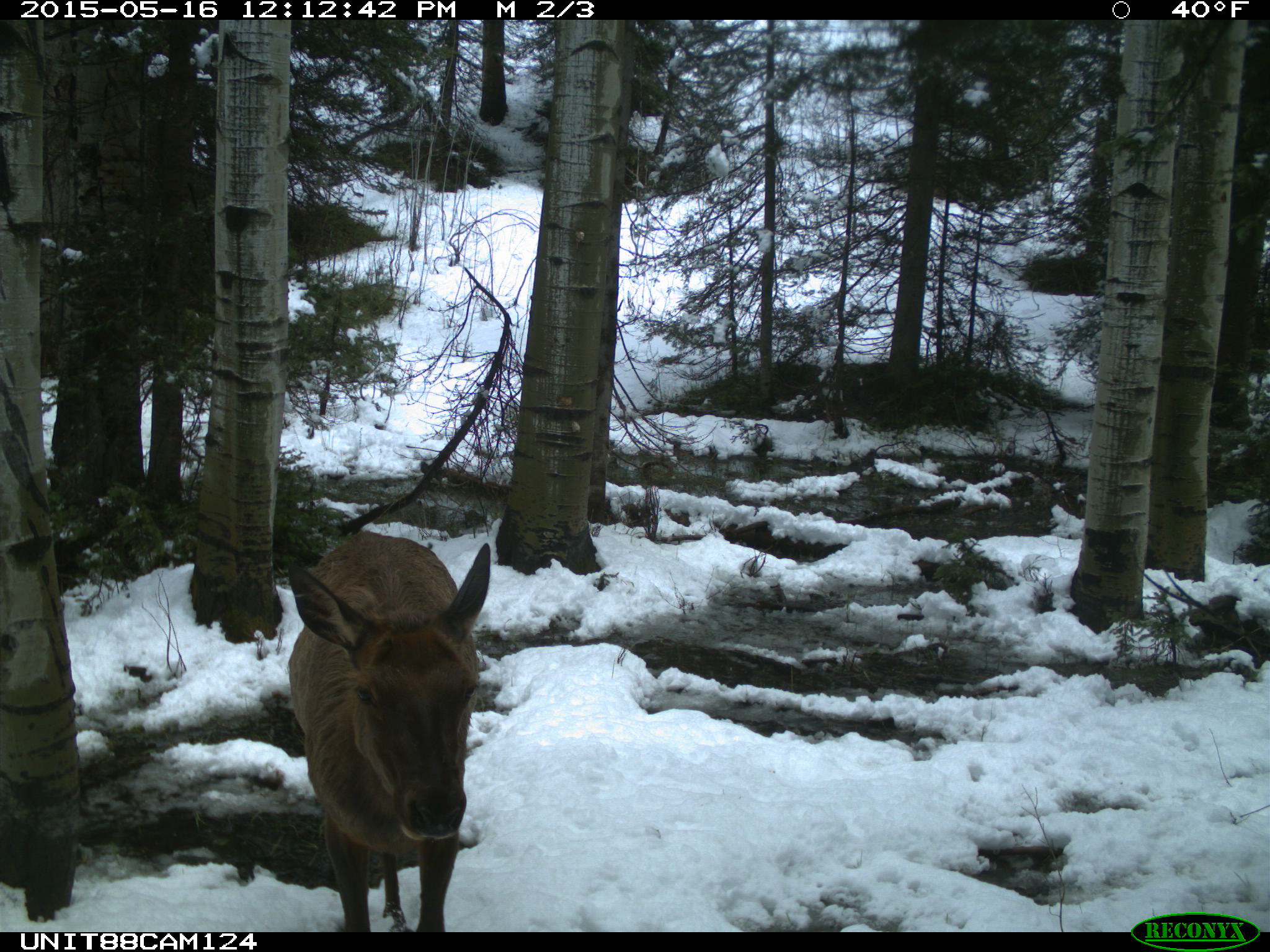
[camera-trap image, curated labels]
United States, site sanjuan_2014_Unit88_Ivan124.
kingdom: Animalia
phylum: Chordata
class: Mammalia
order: Artiodactyla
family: Cervidae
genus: Cervus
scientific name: Cervus elaphus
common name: red deer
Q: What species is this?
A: Cervus elaphus (red deer).